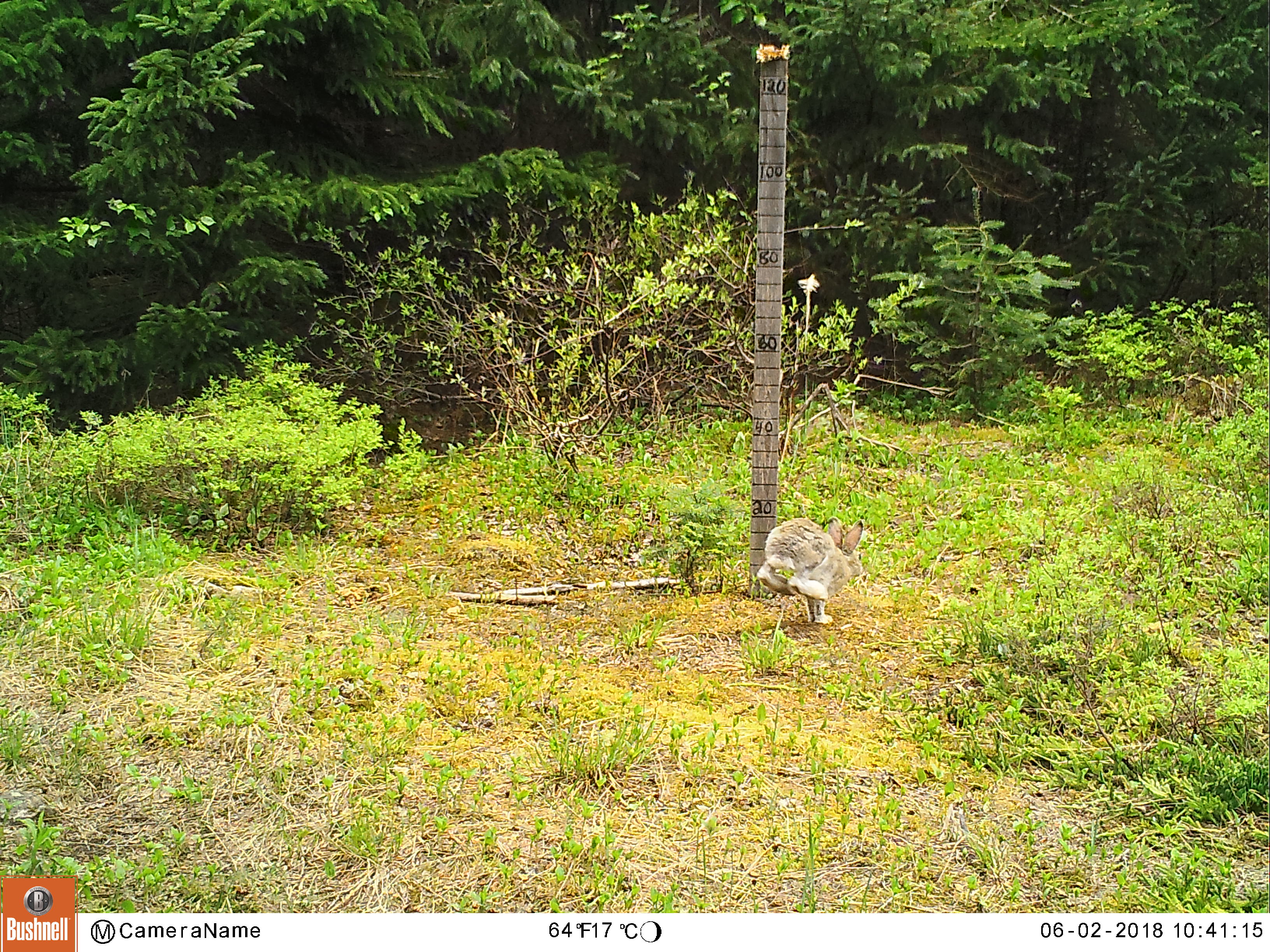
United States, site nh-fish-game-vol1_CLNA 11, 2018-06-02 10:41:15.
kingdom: Animalia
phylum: Chordata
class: Mammalia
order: Lagomorpha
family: Leporidae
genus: Lepus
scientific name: Lepus americanus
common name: snowshoe hare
Snowshoe hare (Lepus americanus).